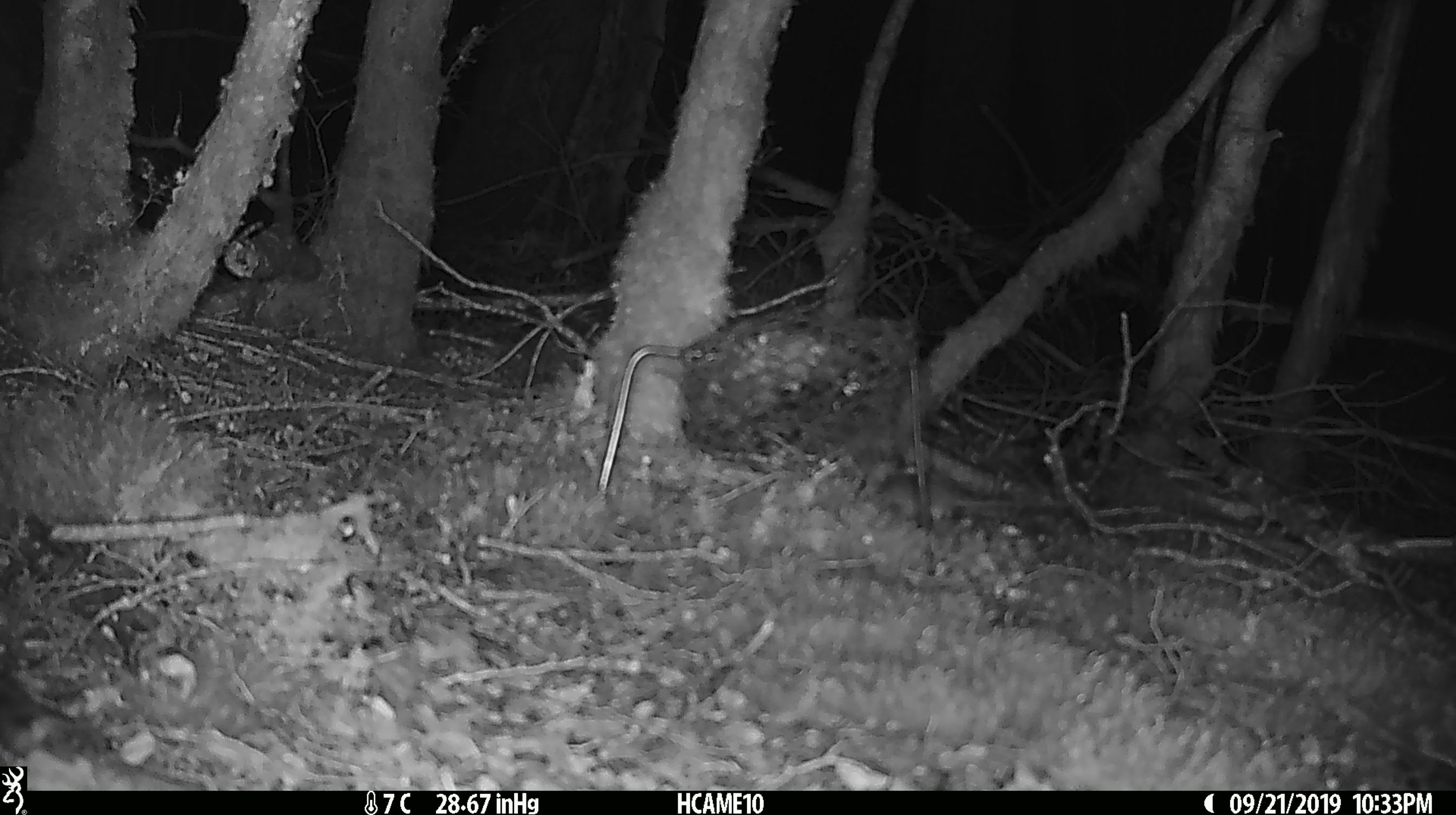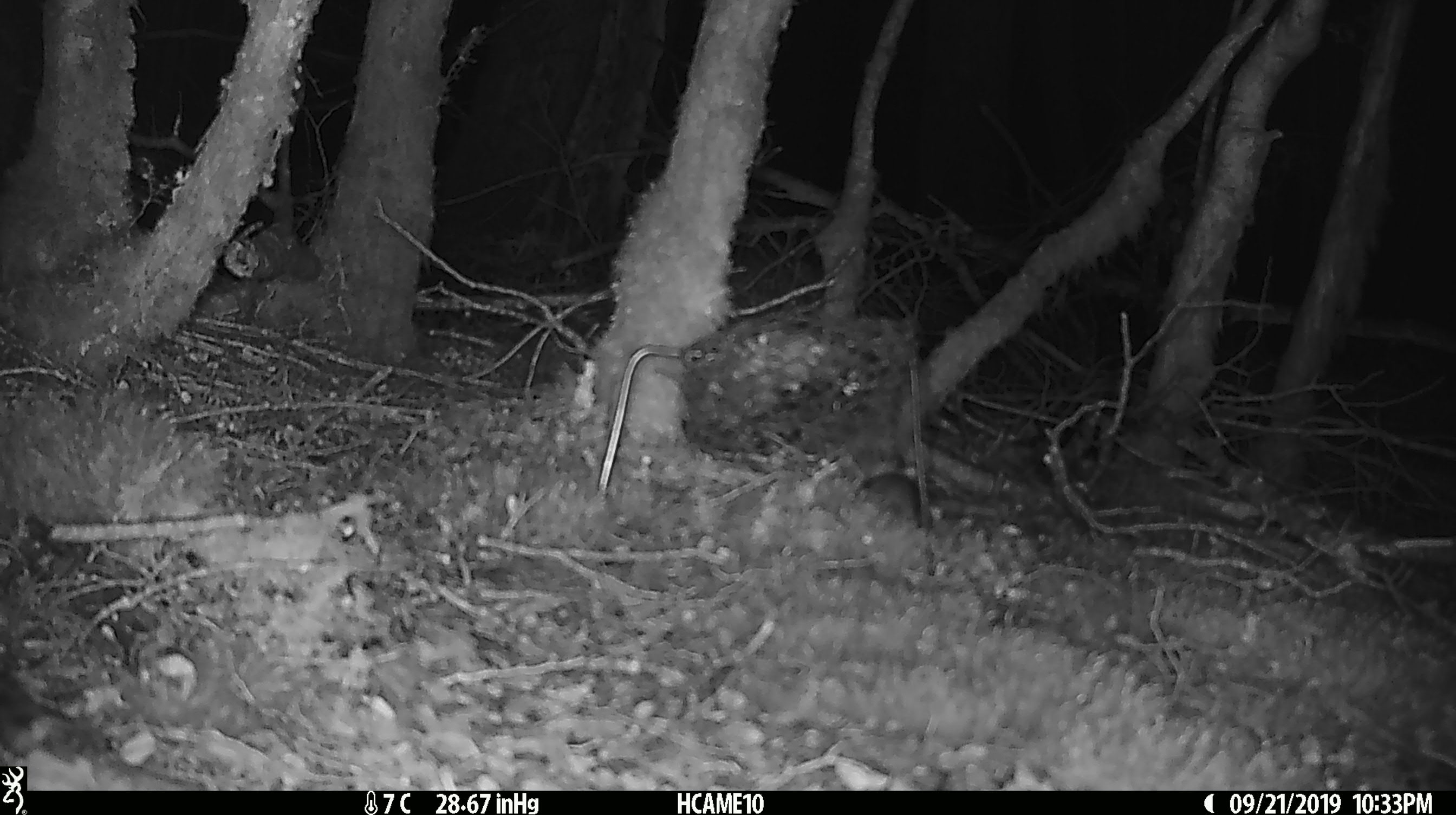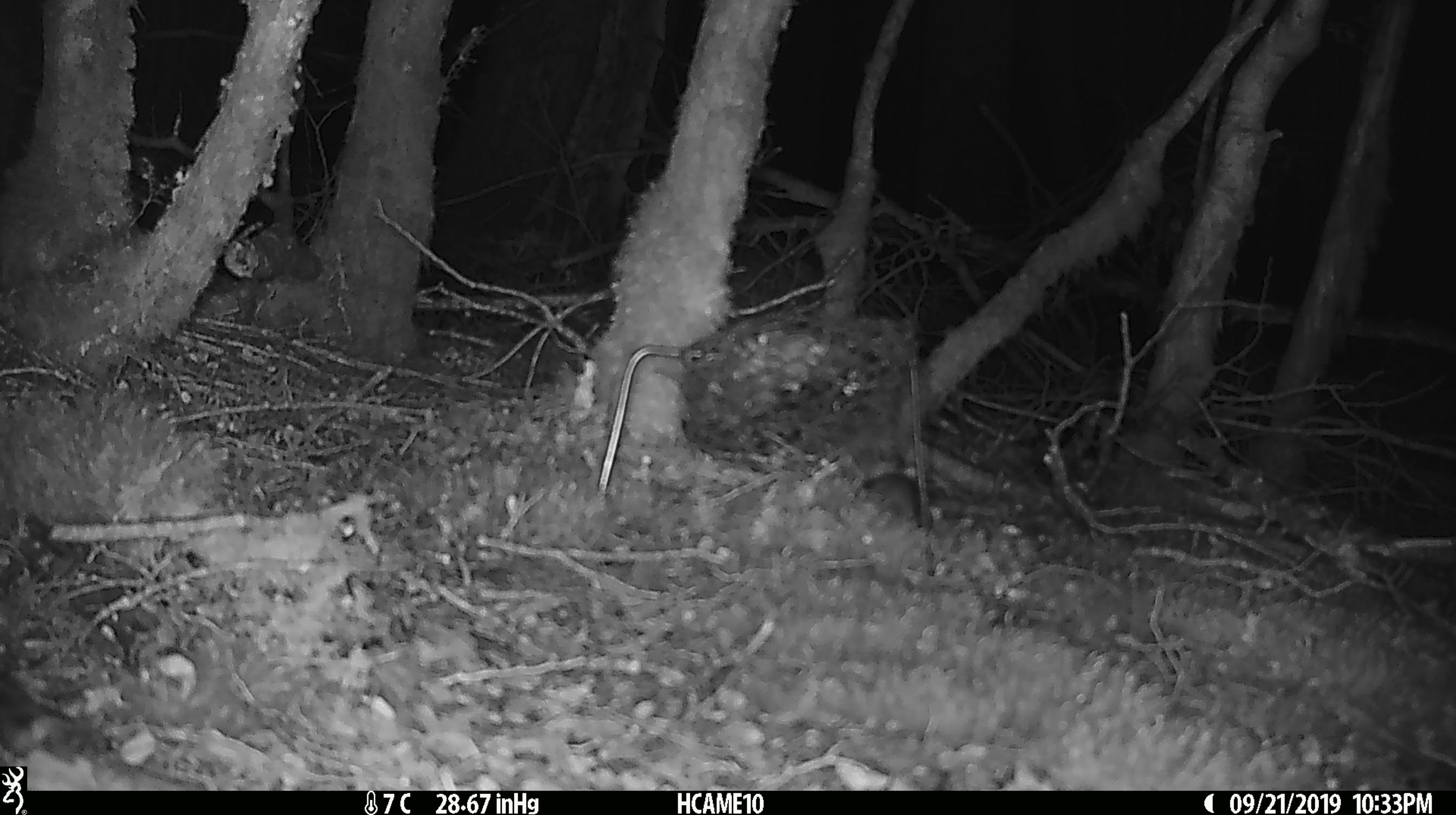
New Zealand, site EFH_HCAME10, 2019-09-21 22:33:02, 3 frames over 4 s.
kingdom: Animalia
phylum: Chordata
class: Mammalia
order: Rodentia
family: Muridae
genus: Mus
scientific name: Mus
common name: mouse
Mouse (Mus).